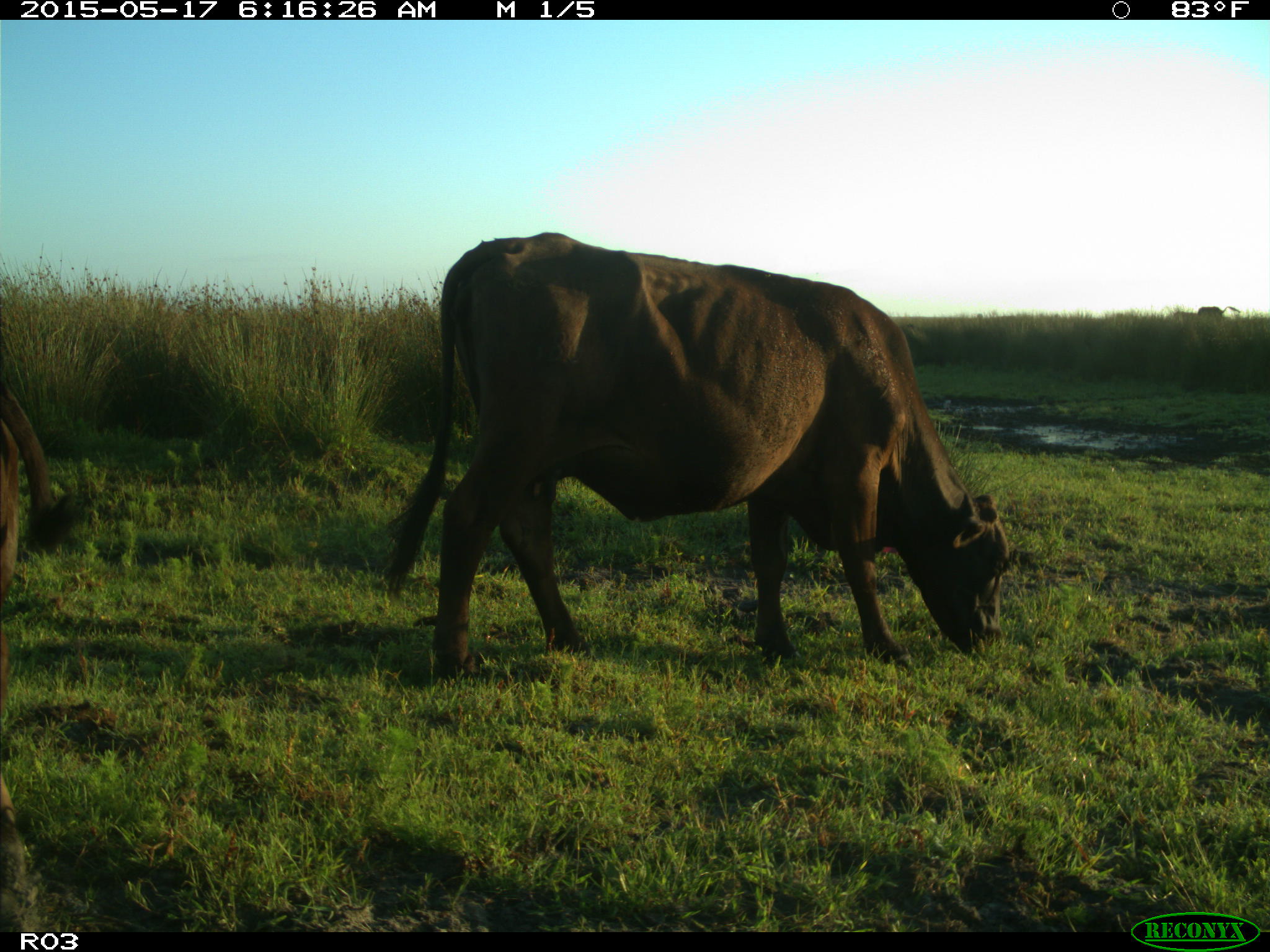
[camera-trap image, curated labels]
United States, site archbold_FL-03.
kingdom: Animalia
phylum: Chordata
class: Mammalia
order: Artiodactyla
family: Bovidae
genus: Bos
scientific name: Bos taurus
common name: domestic cow